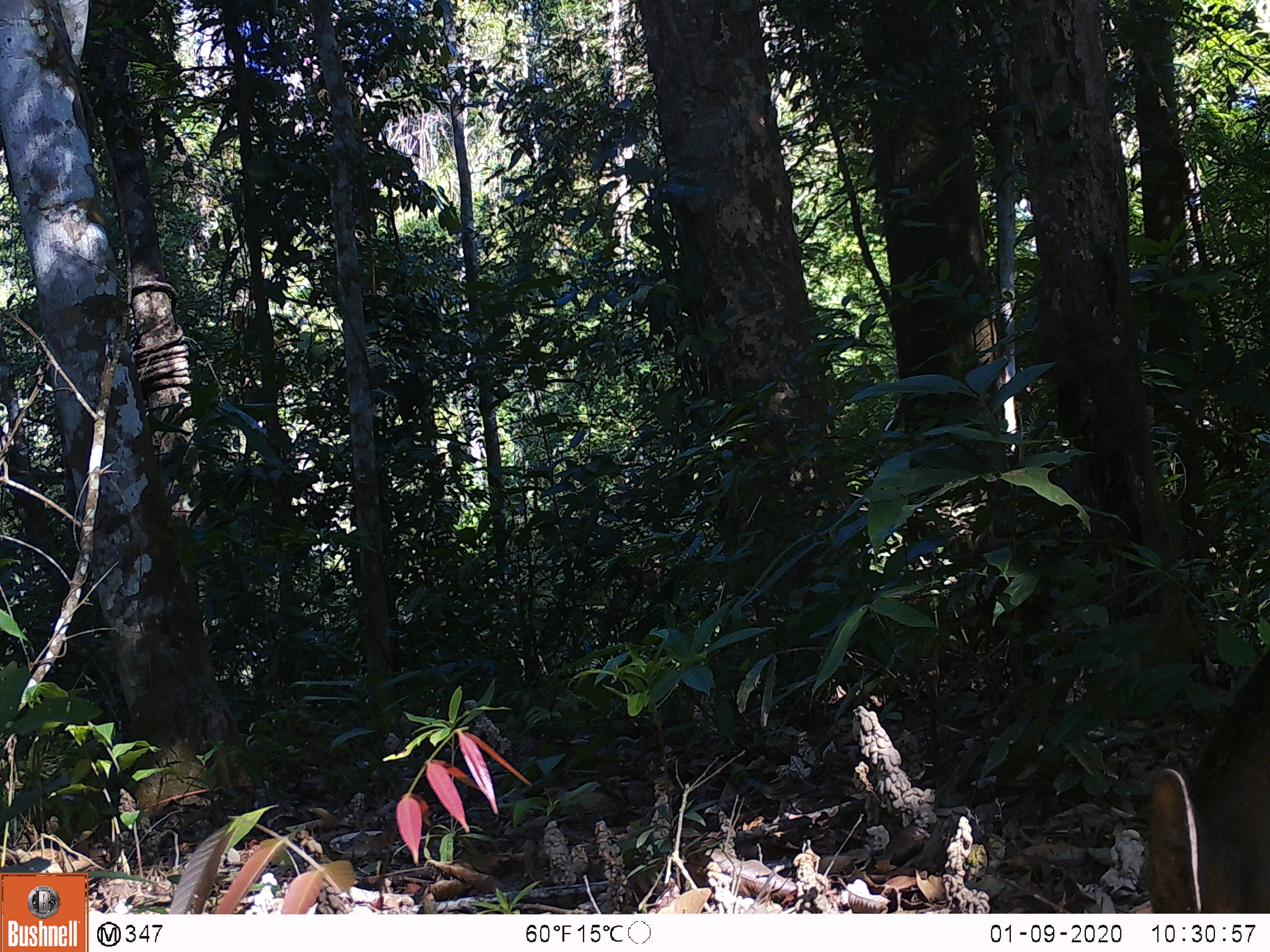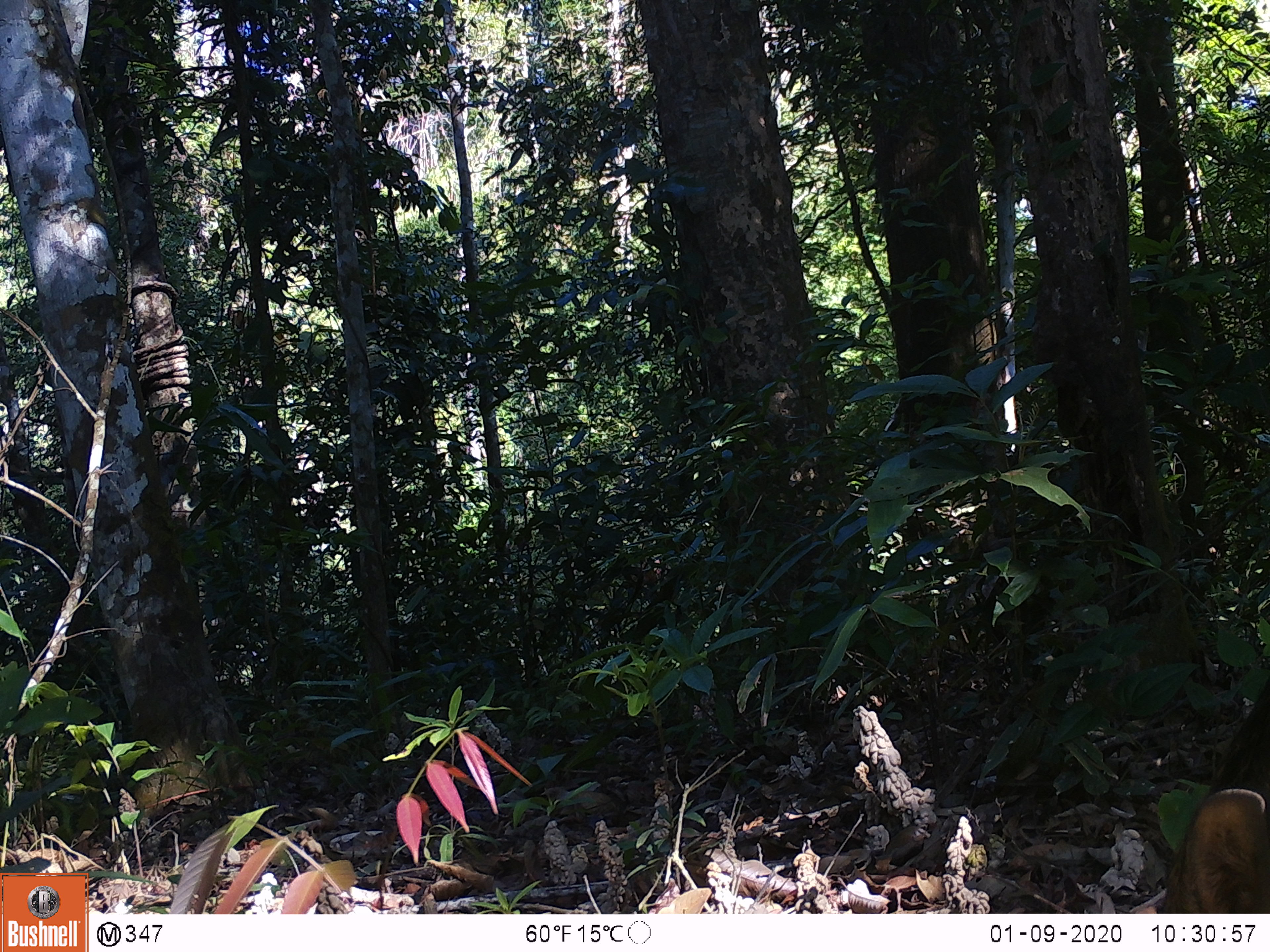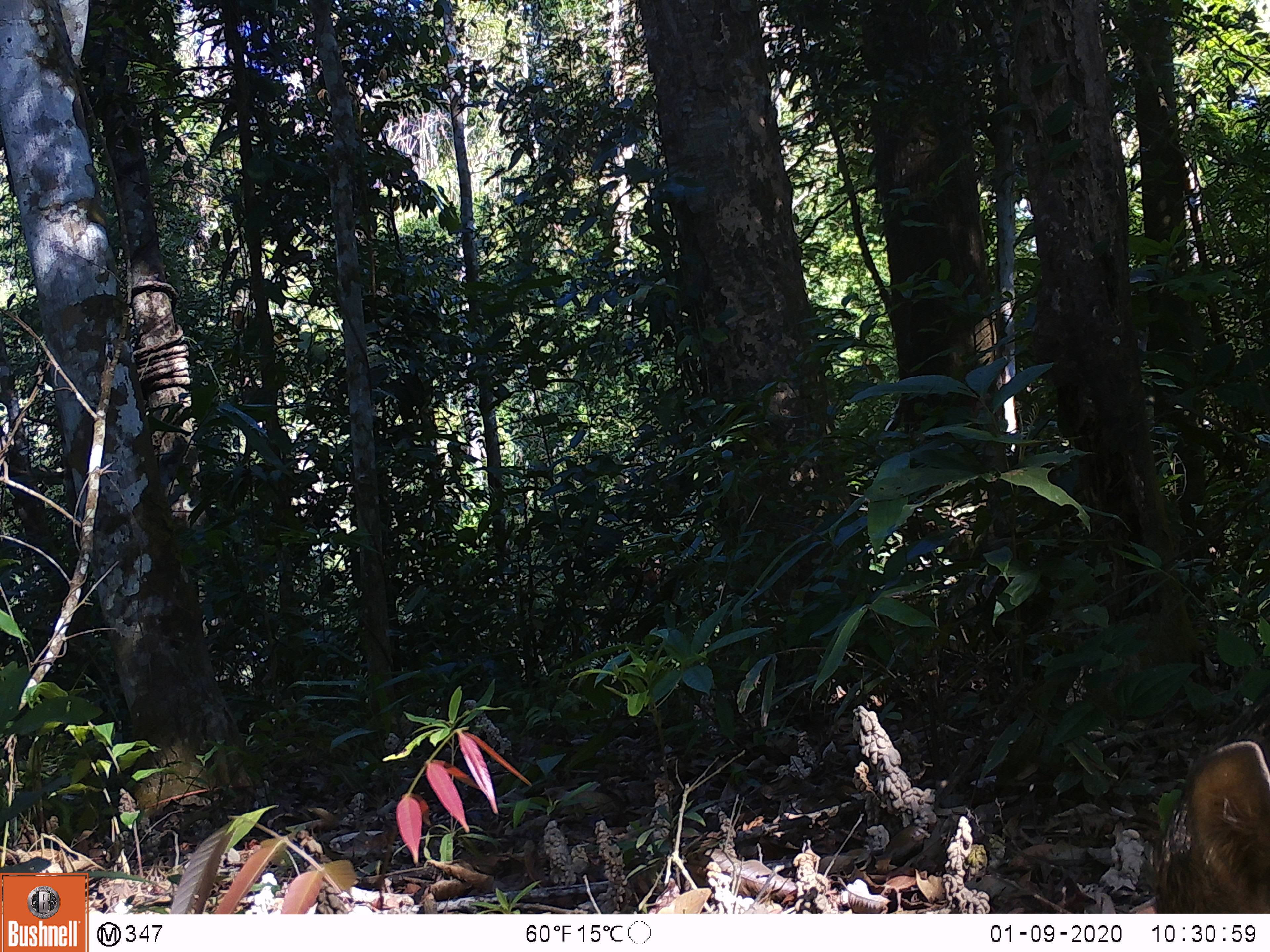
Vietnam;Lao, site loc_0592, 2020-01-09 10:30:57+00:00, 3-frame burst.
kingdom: Animalia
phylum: Chordata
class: Mammalia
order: Artiodactyla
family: Suidae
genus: Sus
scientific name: Sus scrofa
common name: eurasian wild pig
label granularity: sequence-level